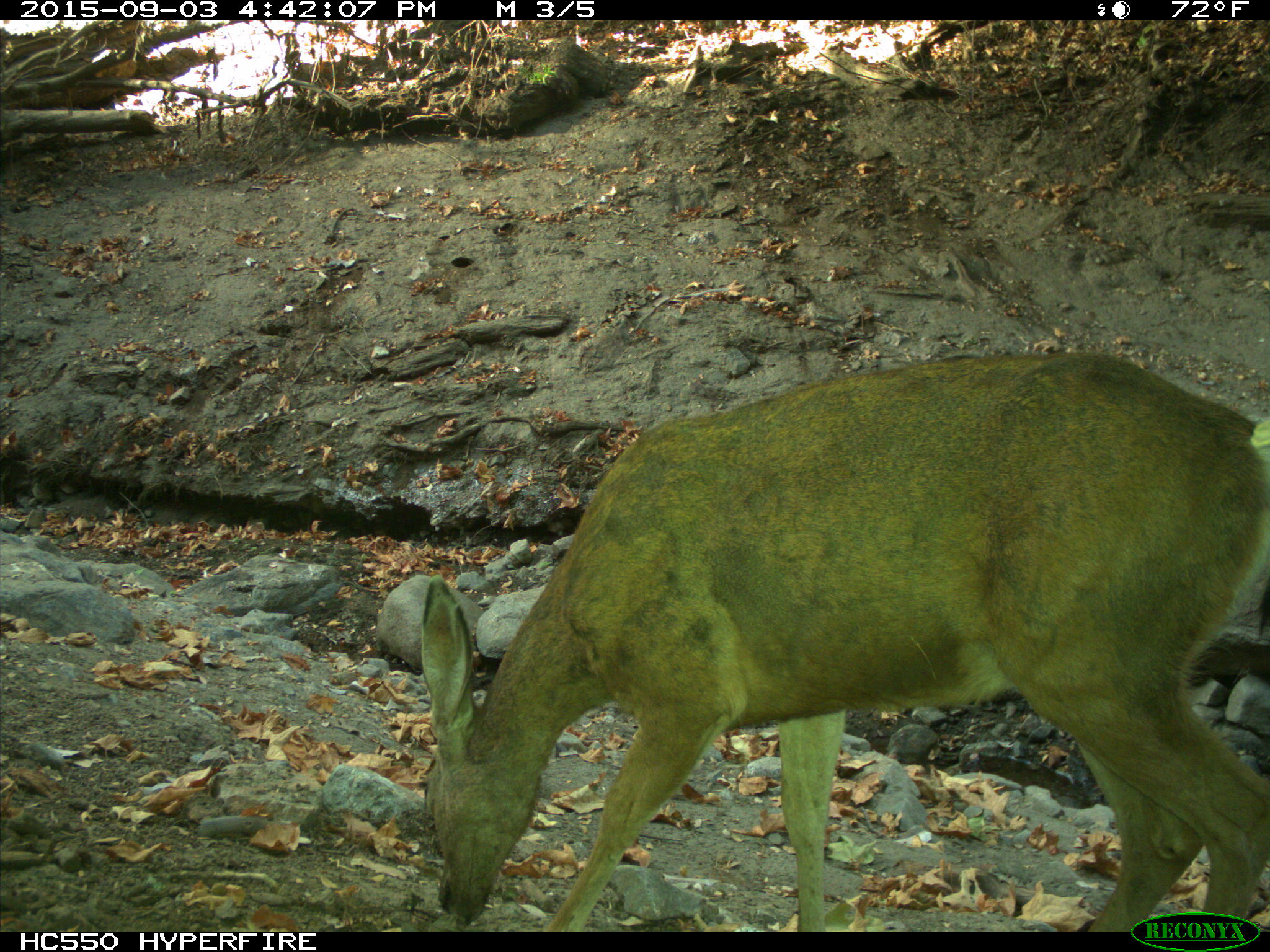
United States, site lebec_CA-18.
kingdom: Animalia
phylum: Chordata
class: Mammalia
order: Artiodactyla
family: Cervidae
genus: Odocoileus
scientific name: Odocoileus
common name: deer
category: unidentified deer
Unidentified deer (deer) (Odocoileus).